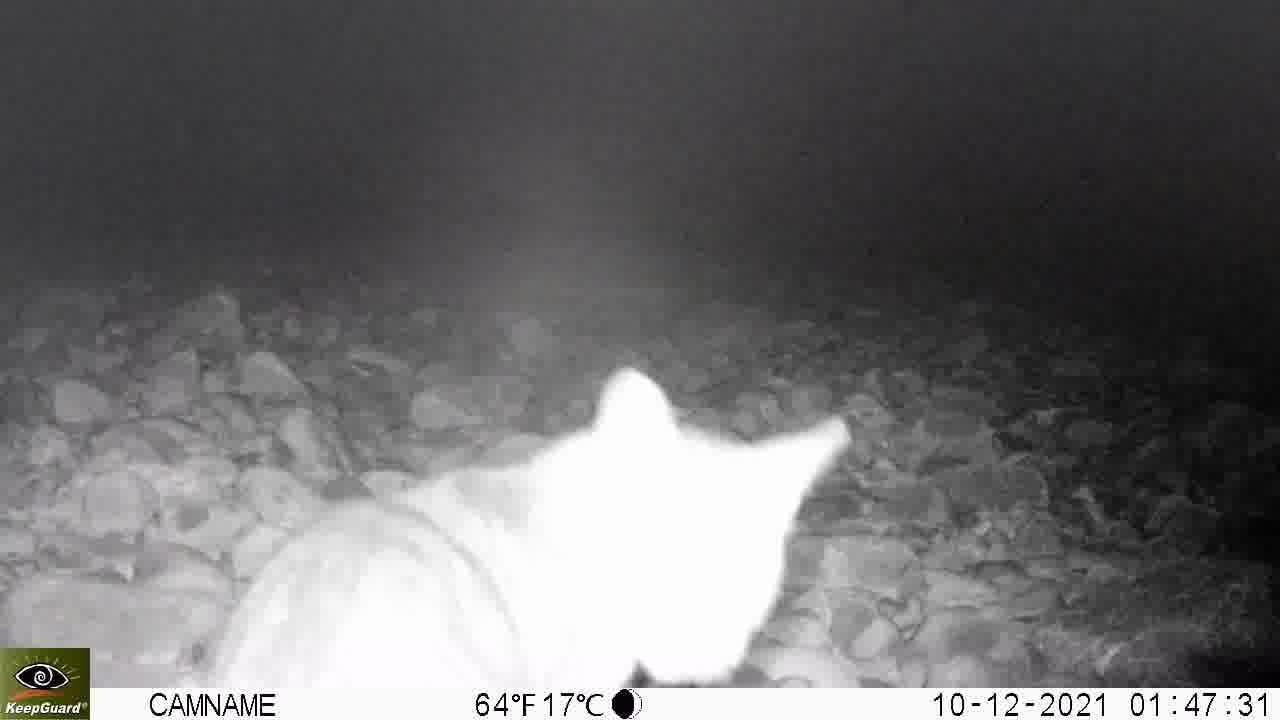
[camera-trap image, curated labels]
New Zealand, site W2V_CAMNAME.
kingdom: Animalia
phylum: Chordata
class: Mammalia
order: Carnivora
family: Felidae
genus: Felis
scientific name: Felis catus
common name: domestic cat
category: cat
Cat (domestic cat) (Felis catus).